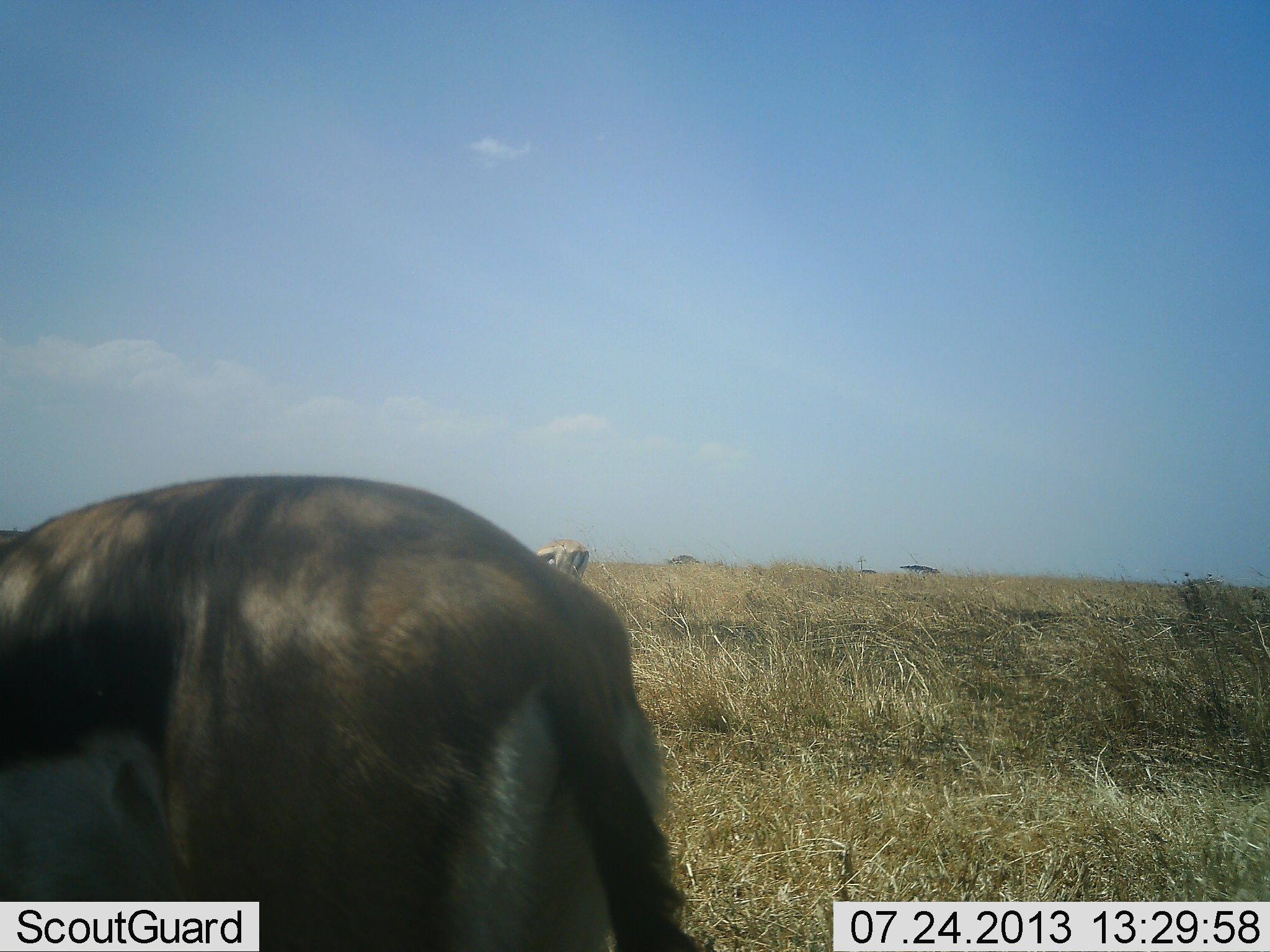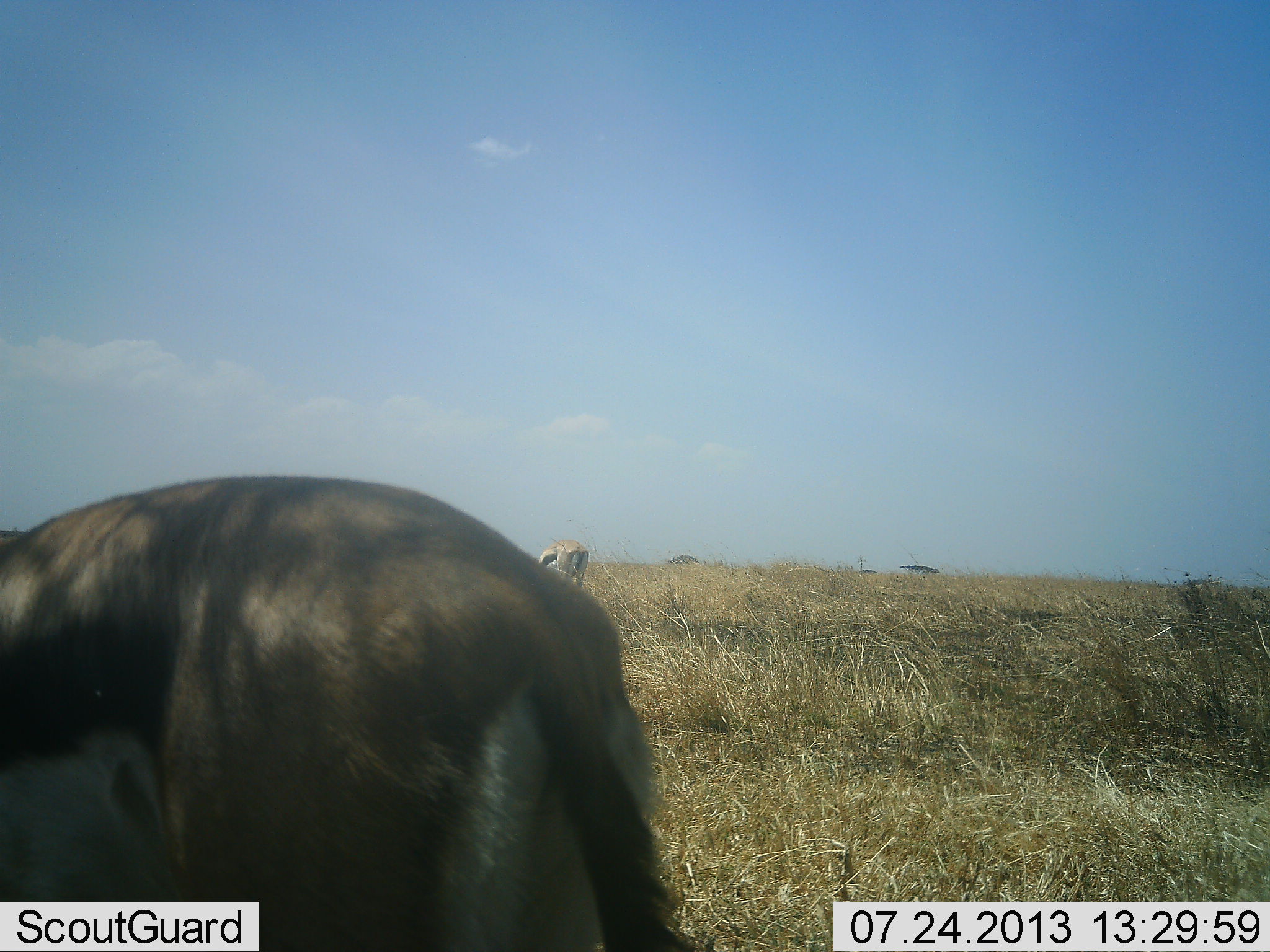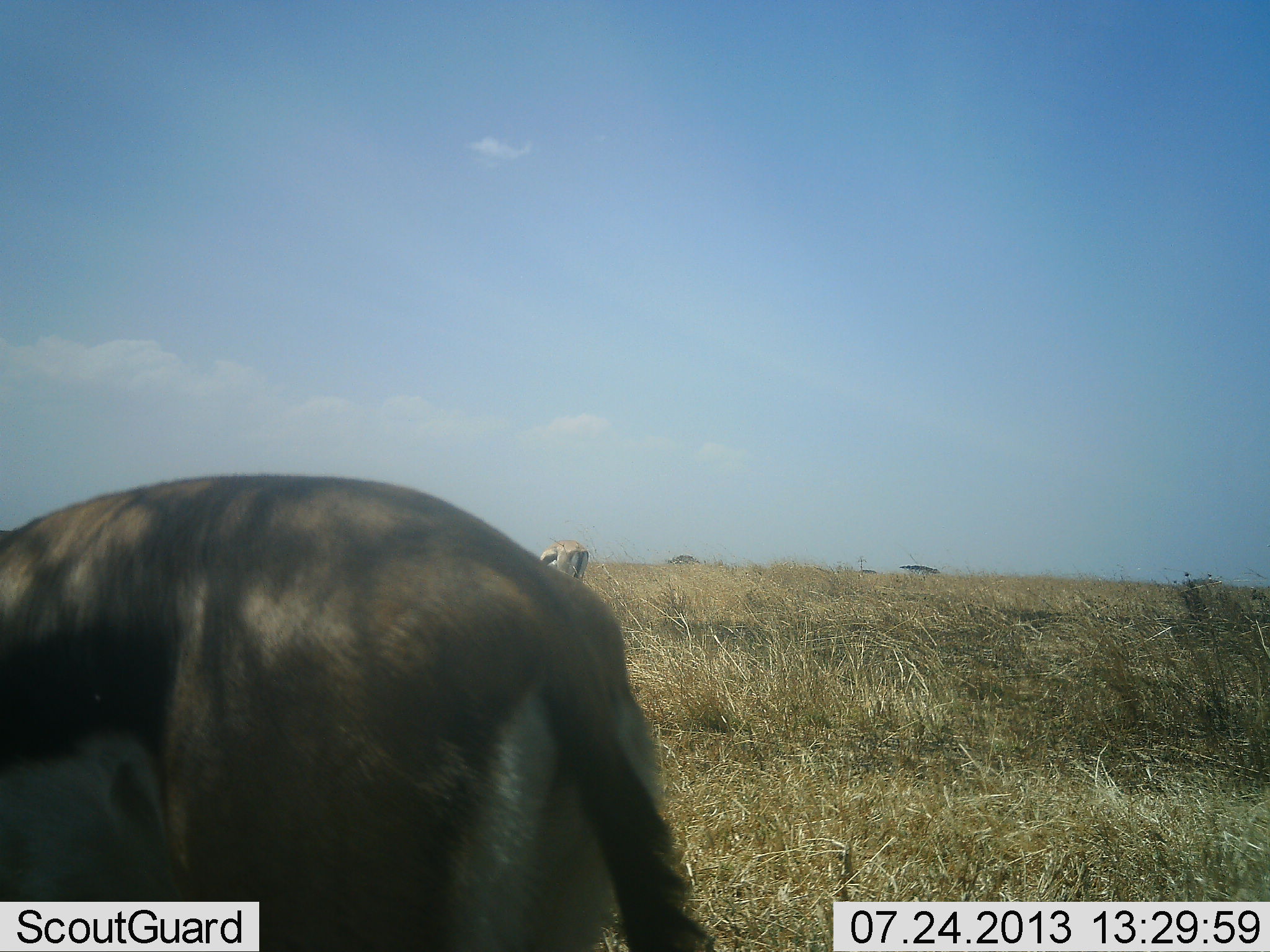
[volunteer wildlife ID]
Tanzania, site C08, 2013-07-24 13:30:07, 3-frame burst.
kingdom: Animalia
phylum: Chordata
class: Mammalia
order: Artiodactyla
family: Bovidae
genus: Eudorcas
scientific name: Eudorcas thomsonii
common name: thomson's gazelle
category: gazellethomsons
Gazellethomsons (thomson's gazelle) (Eudorcas thomsonii), count 2. Behavior (volunteer vote fractions): standing 56%, resting 4%, moving 0%, interacting 4%. Young present (vote fraction): 0%. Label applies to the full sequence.